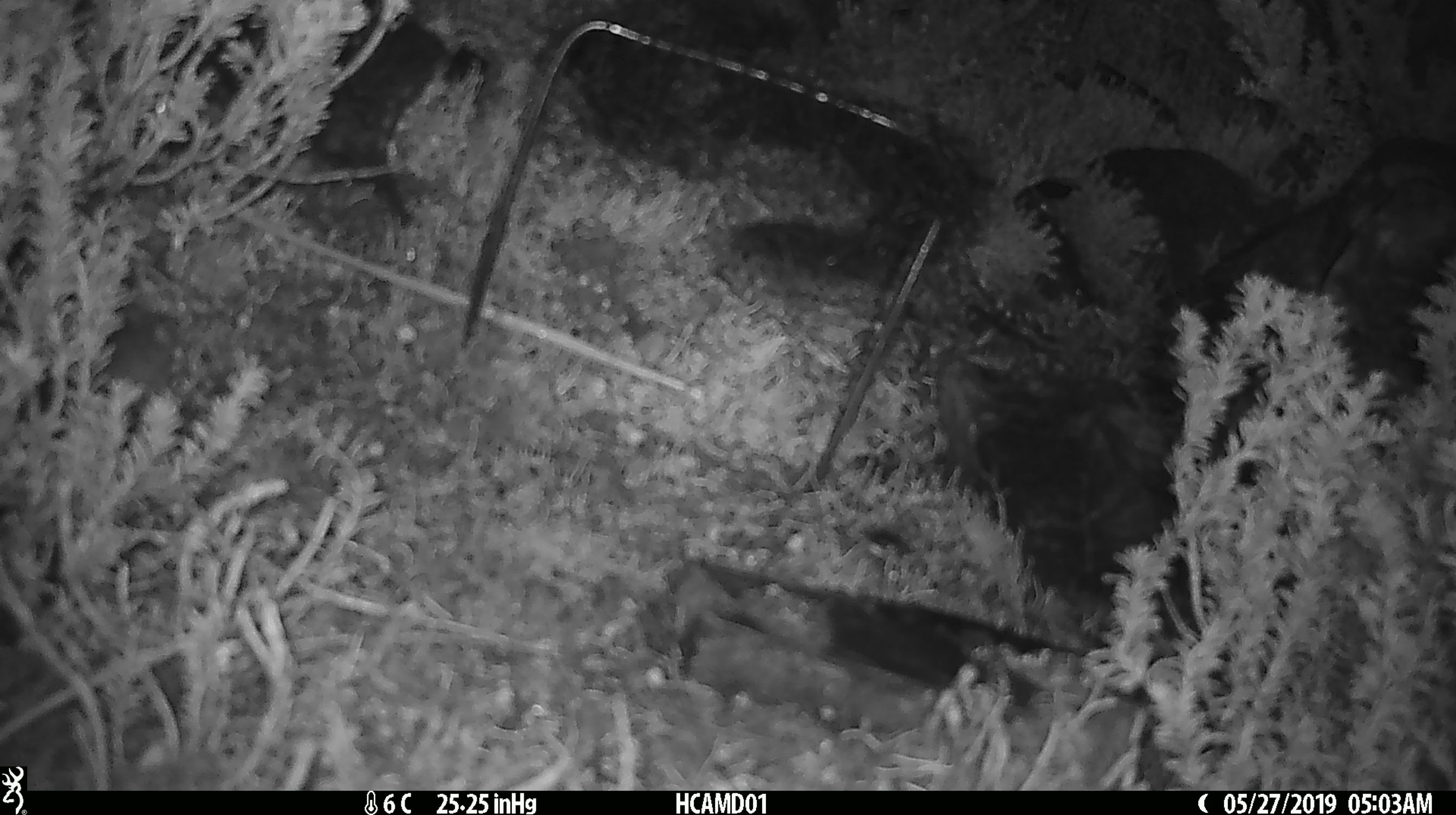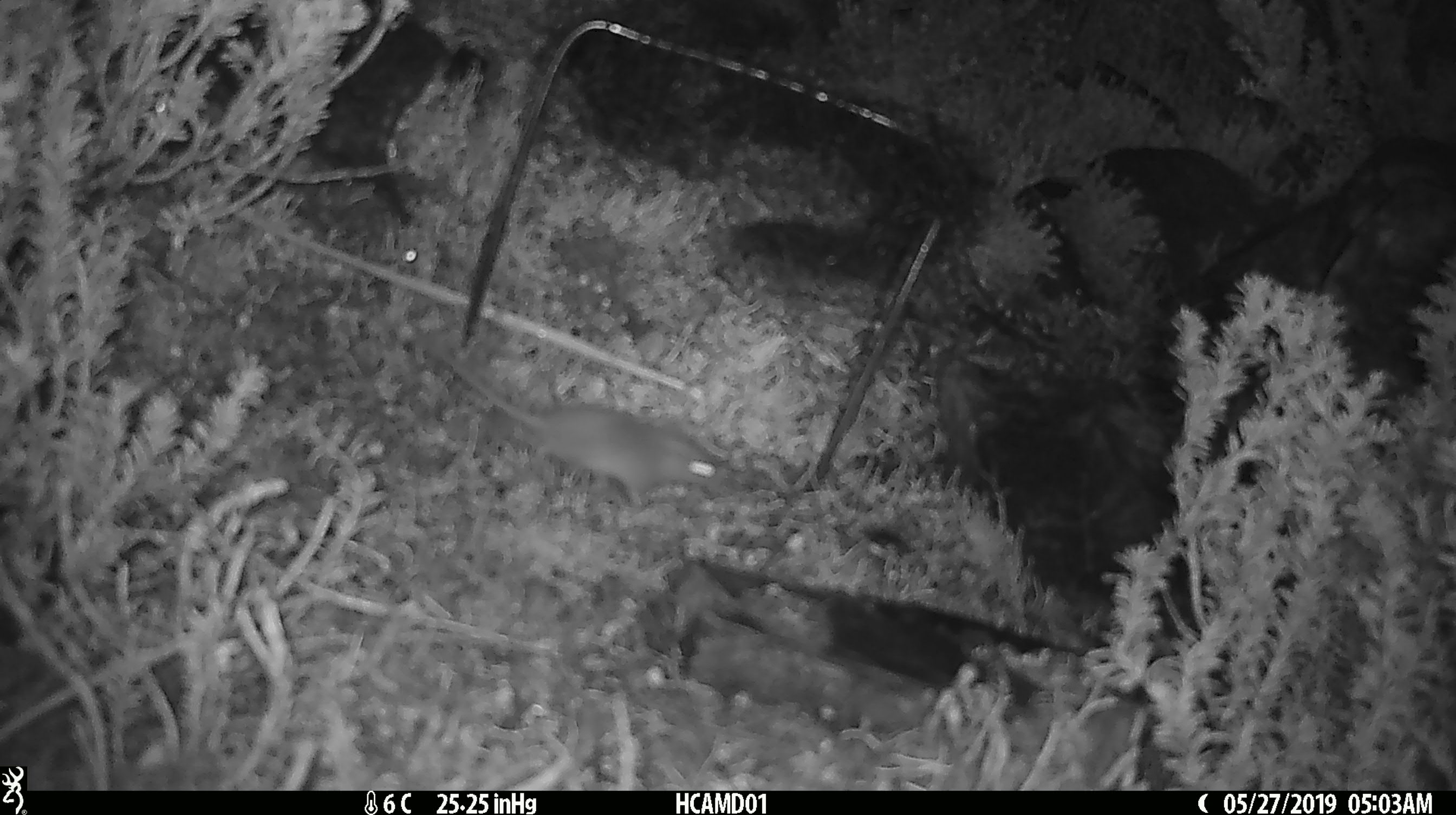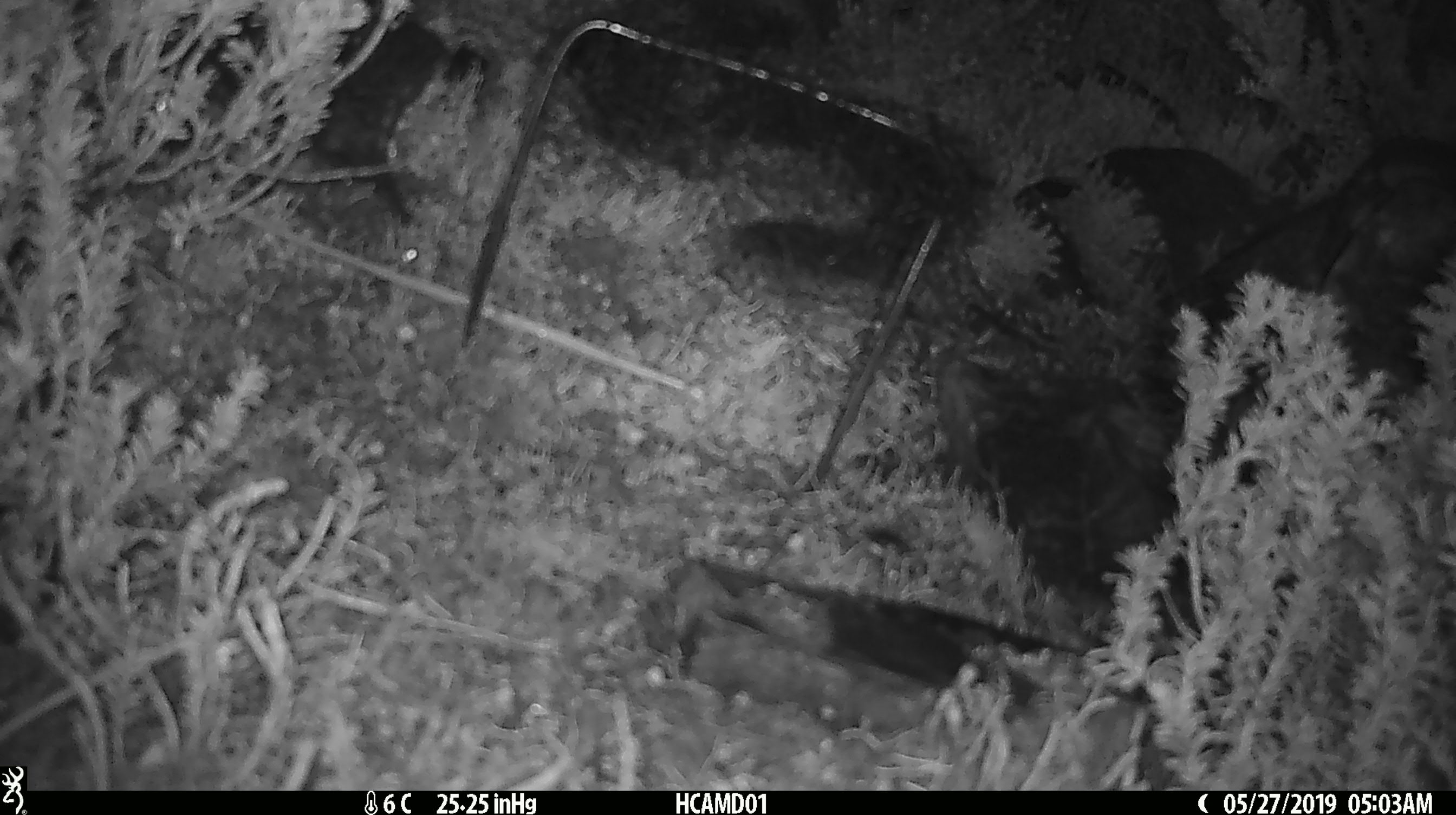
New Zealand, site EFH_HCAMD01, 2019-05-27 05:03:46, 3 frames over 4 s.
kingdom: Animalia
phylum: Chordata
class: Mammalia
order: Rodentia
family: Muridae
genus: Mus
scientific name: Mus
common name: mouse